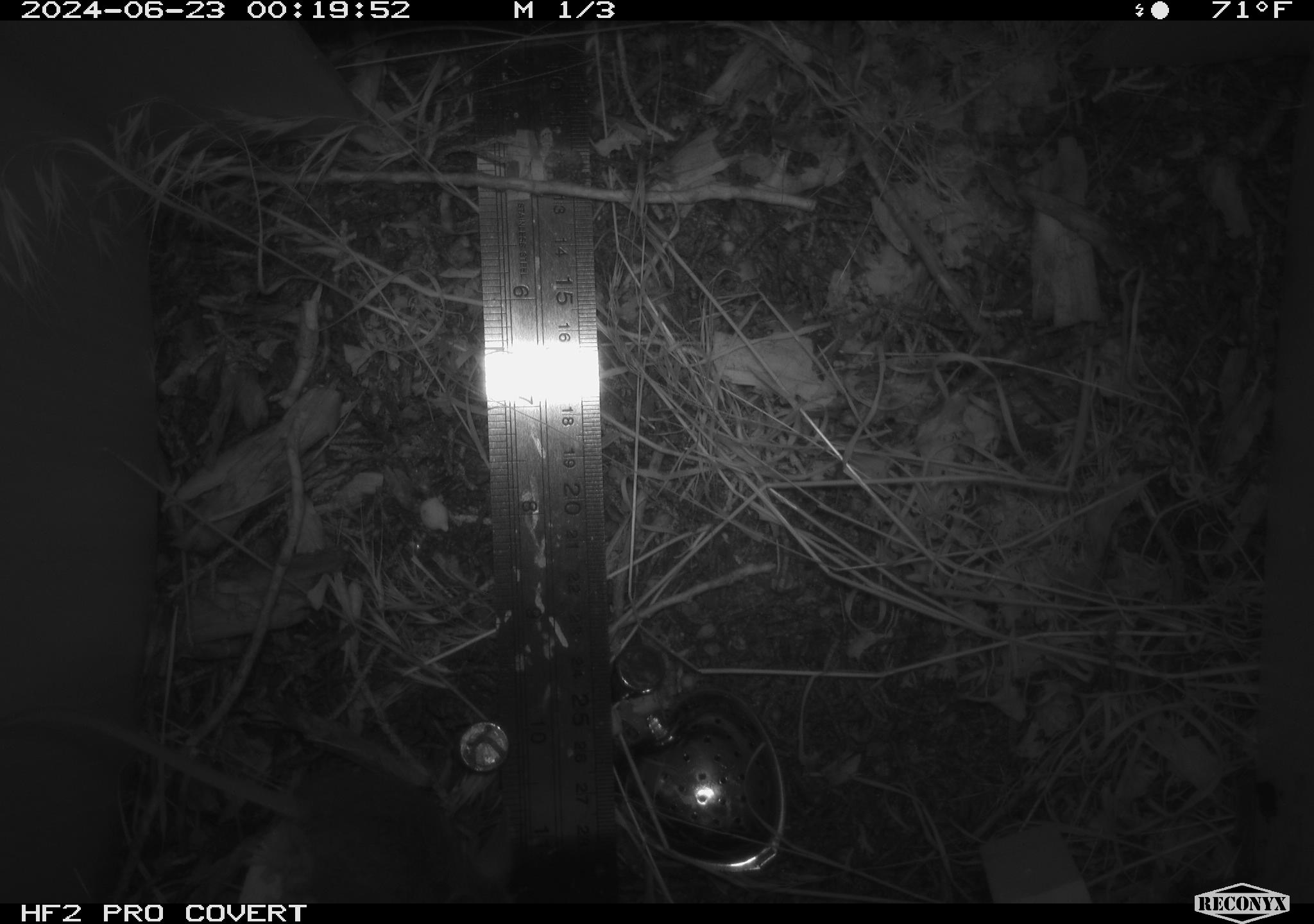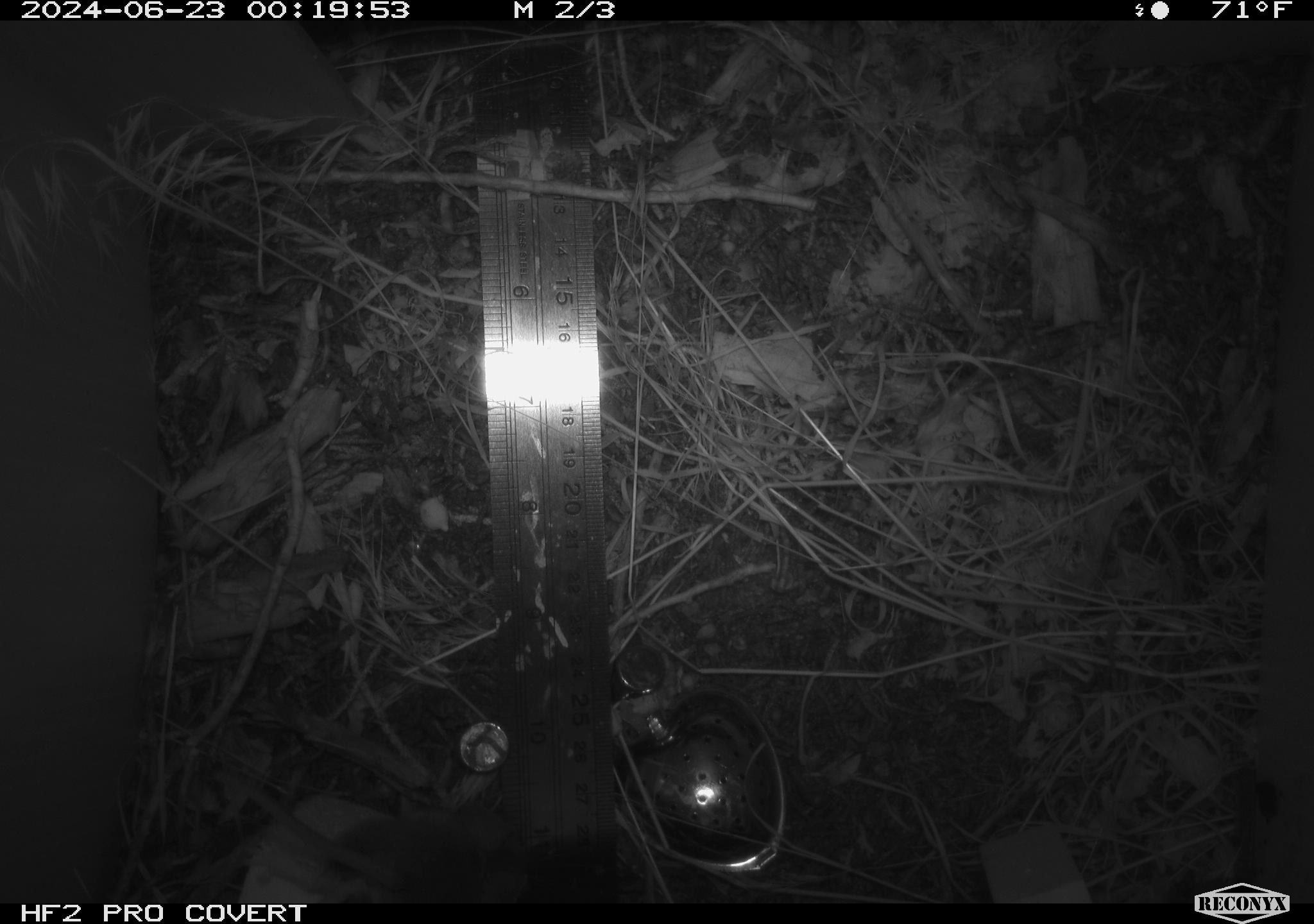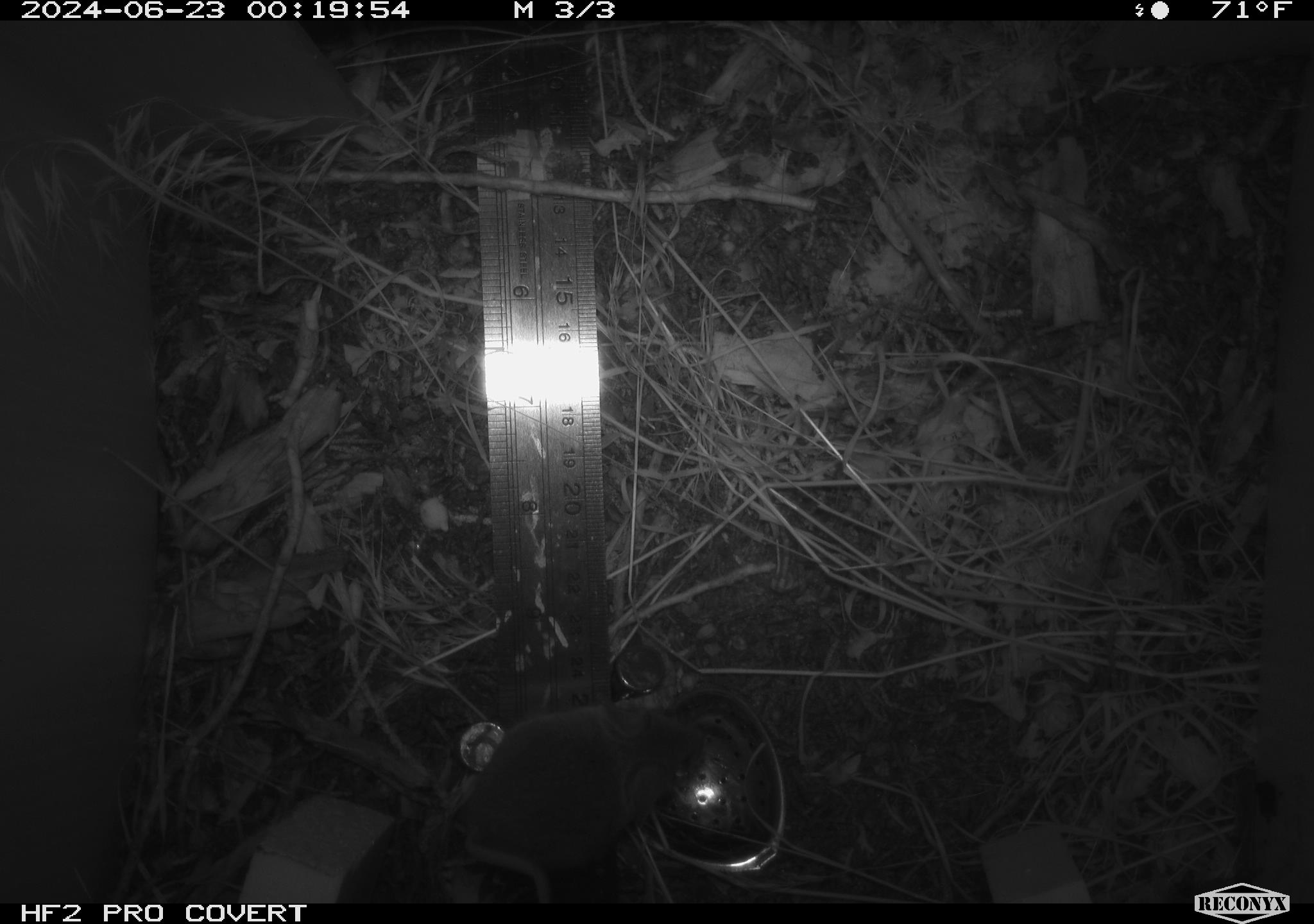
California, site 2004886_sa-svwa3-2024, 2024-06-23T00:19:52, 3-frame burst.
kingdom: Animalia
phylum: Chordata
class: Mammalia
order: Rodentia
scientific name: Rodentia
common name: mouse species